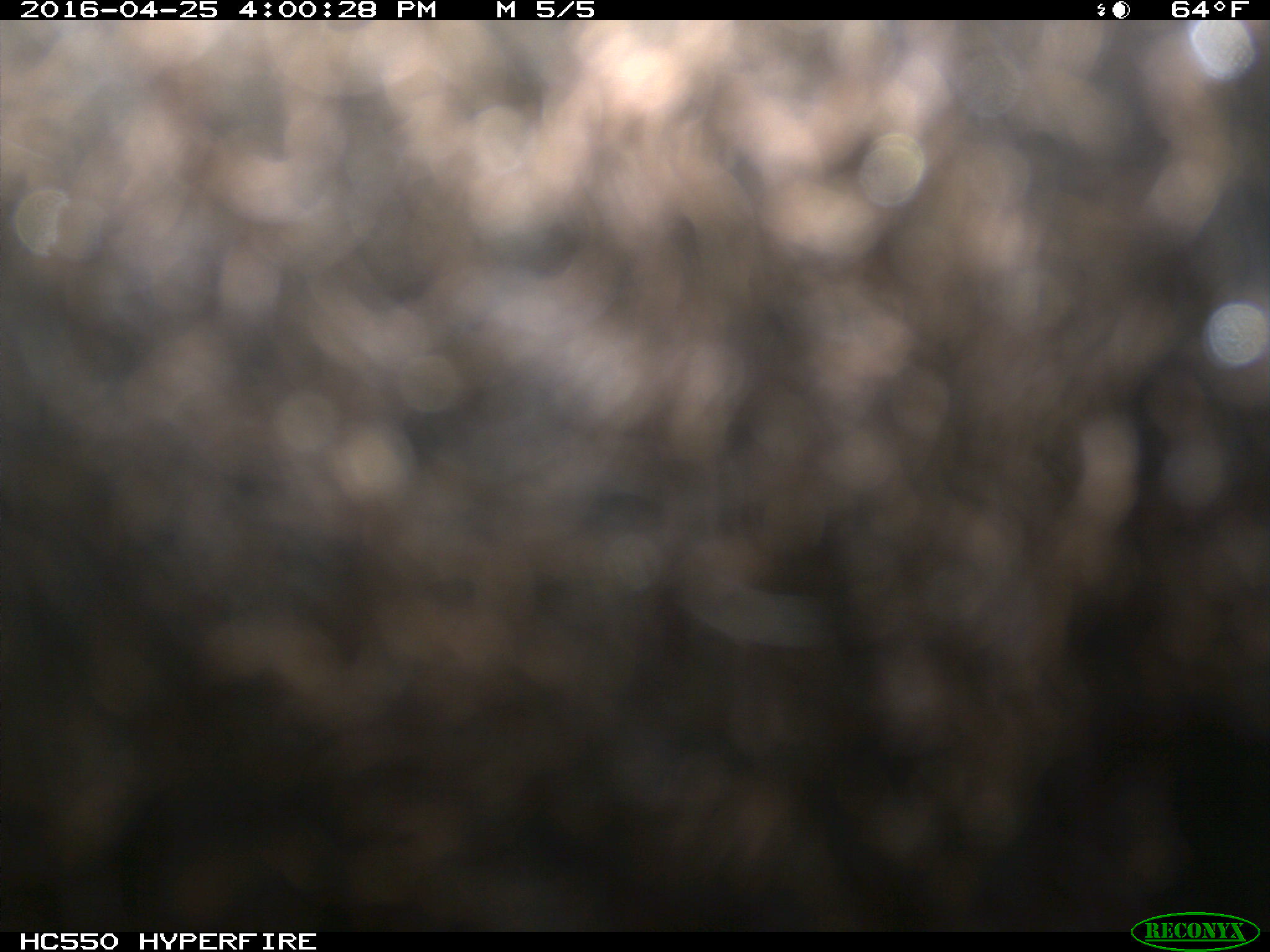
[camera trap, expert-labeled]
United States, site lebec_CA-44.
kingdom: Animalia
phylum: Chordata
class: Mammalia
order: Artiodactyla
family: Bovidae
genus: Bos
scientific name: Bos taurus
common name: domestic cow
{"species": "Bos taurus (domestic cow)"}